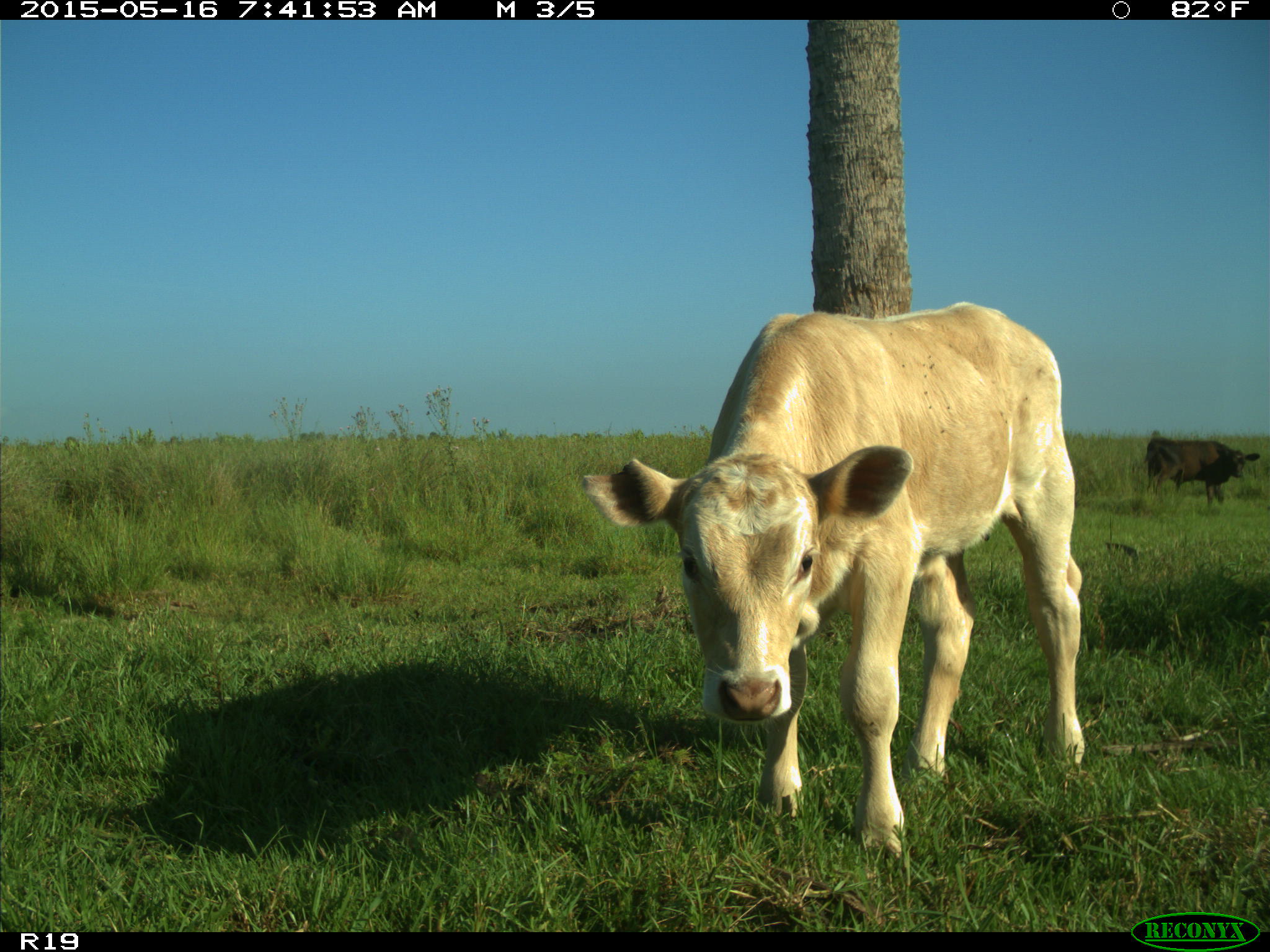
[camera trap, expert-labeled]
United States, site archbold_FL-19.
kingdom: Animalia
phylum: Chordata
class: Mammalia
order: Artiodactyla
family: Bovidae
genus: Bos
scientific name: Bos taurus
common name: domestic cow